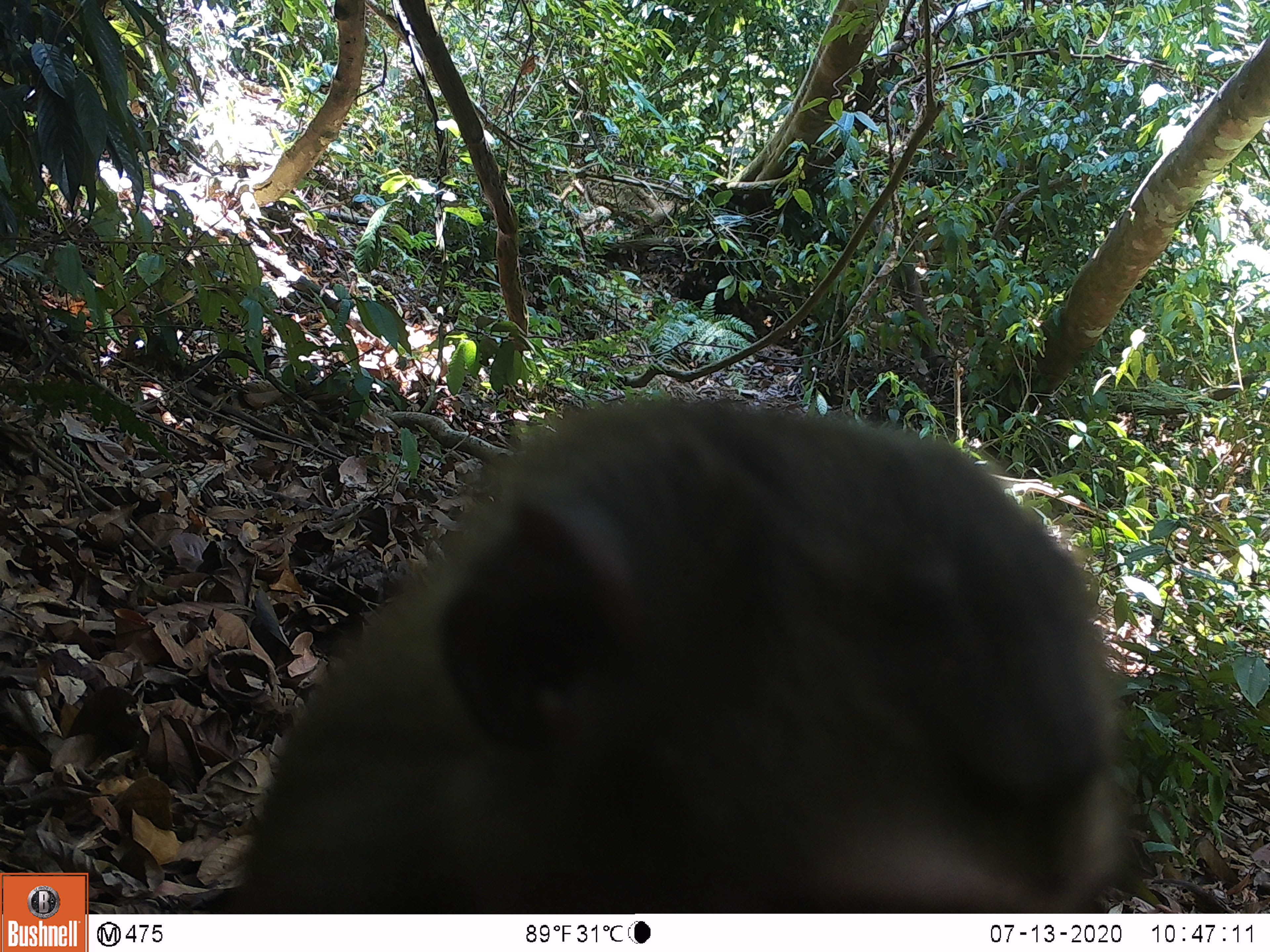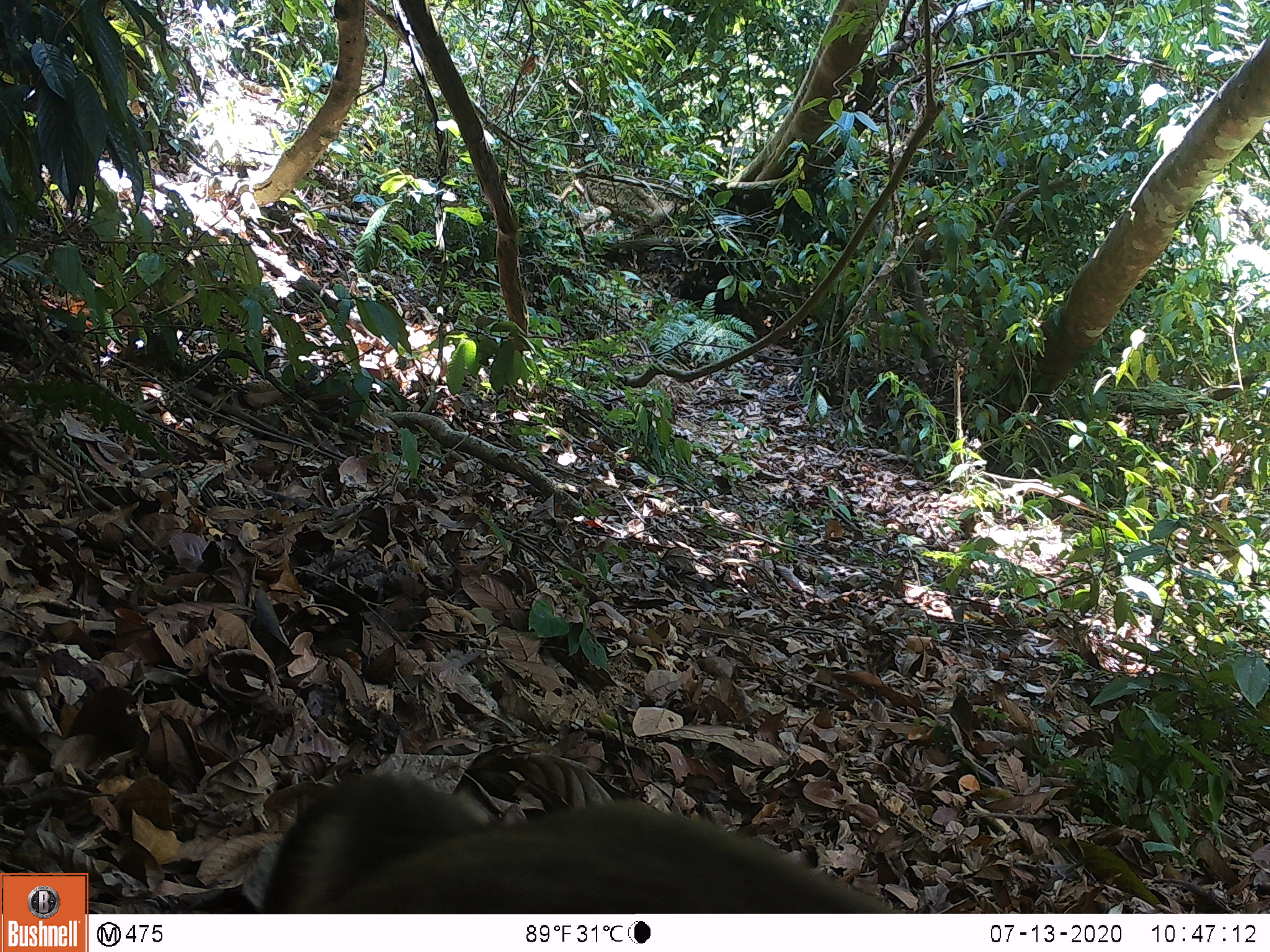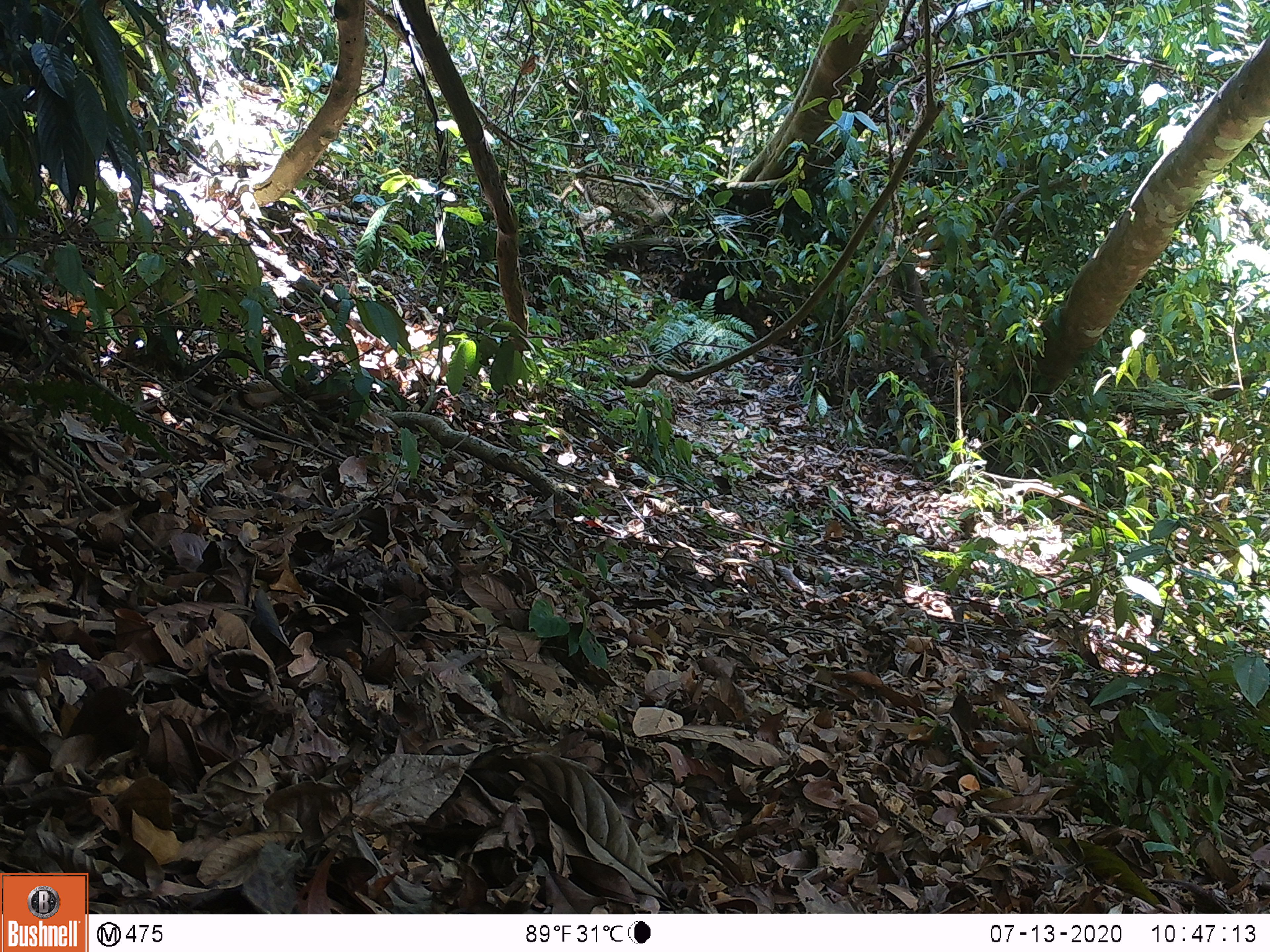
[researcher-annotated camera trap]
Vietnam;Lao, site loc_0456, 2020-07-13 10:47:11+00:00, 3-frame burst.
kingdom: Animalia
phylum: Chordata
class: Mammalia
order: Primates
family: Cercopithecidae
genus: Macaca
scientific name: Macaca nemestrina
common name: pig-tailed macaque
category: pig tailed macaque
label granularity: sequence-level